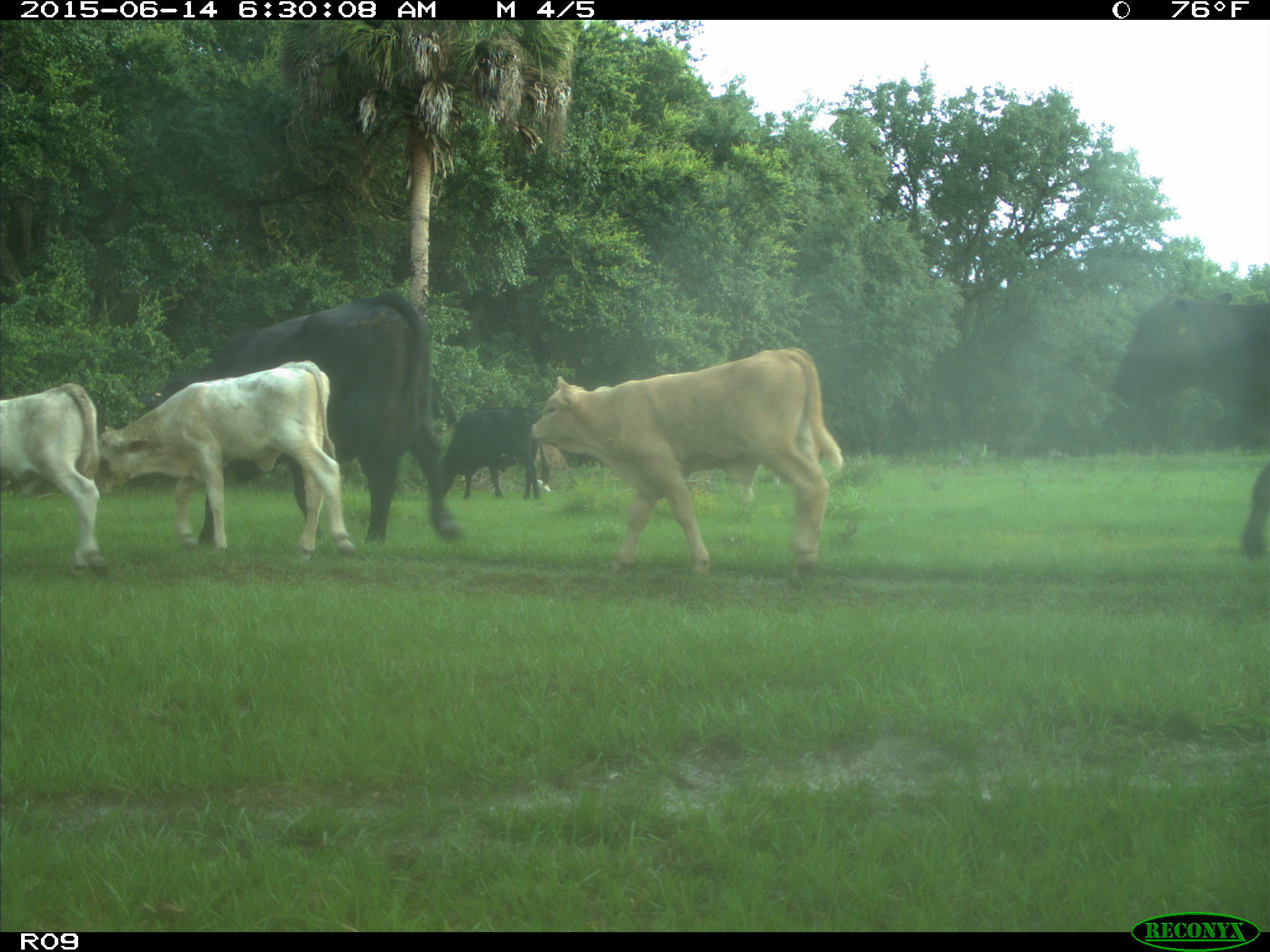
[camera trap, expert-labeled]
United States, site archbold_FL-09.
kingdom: Animalia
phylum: Chordata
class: Mammalia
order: Artiodactyla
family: Bovidae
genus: Bos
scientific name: Bos taurus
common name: domestic cow